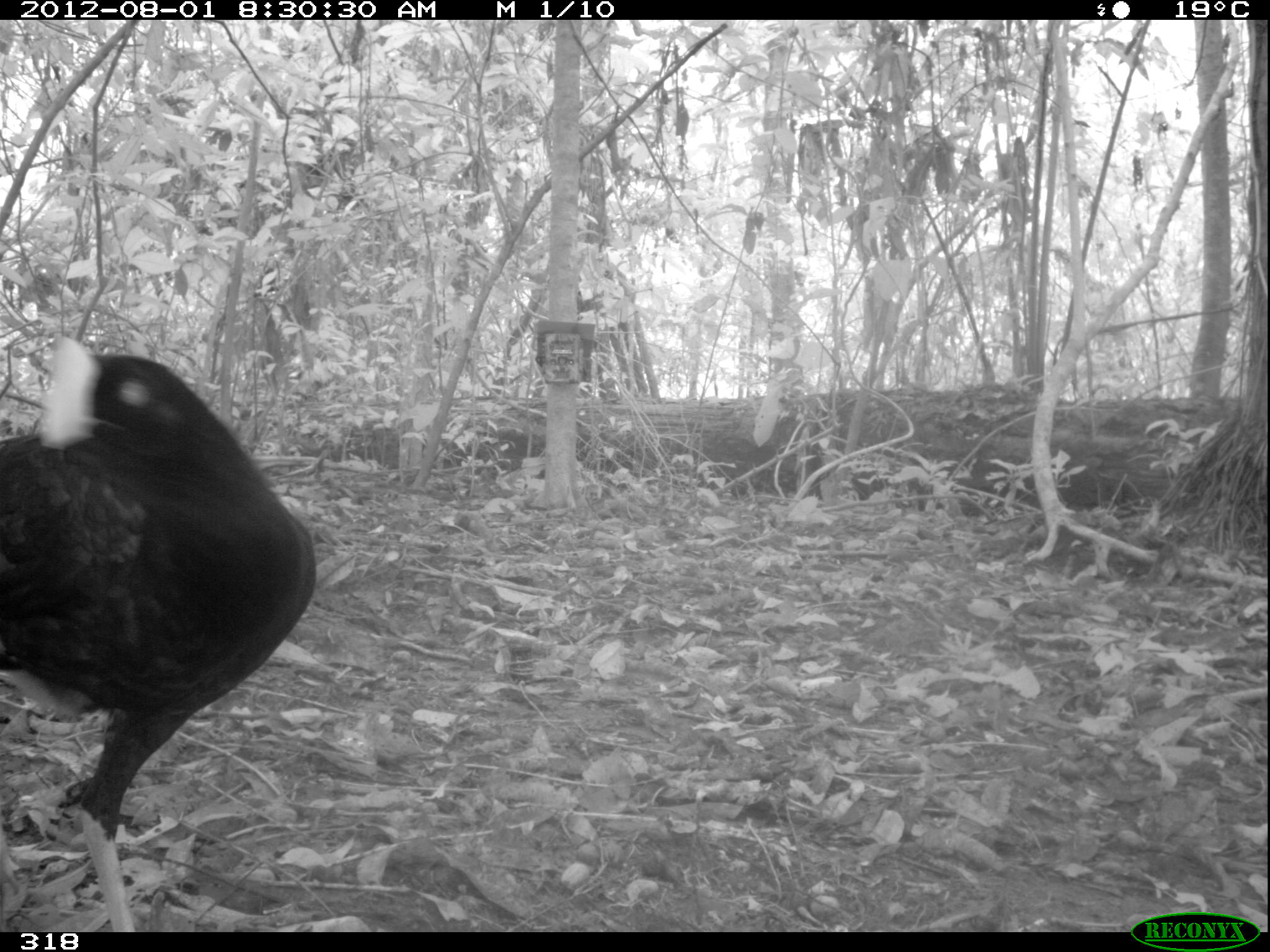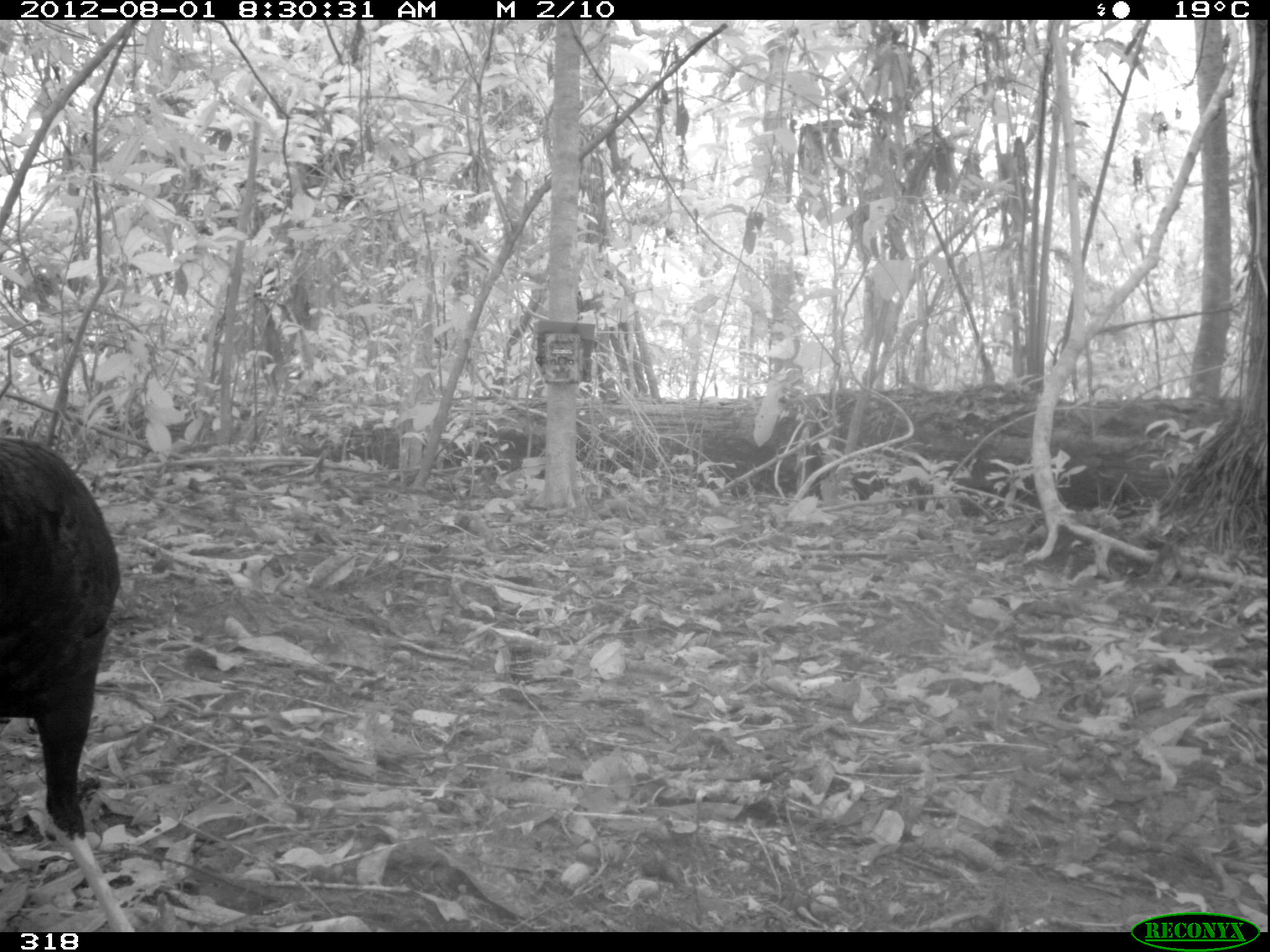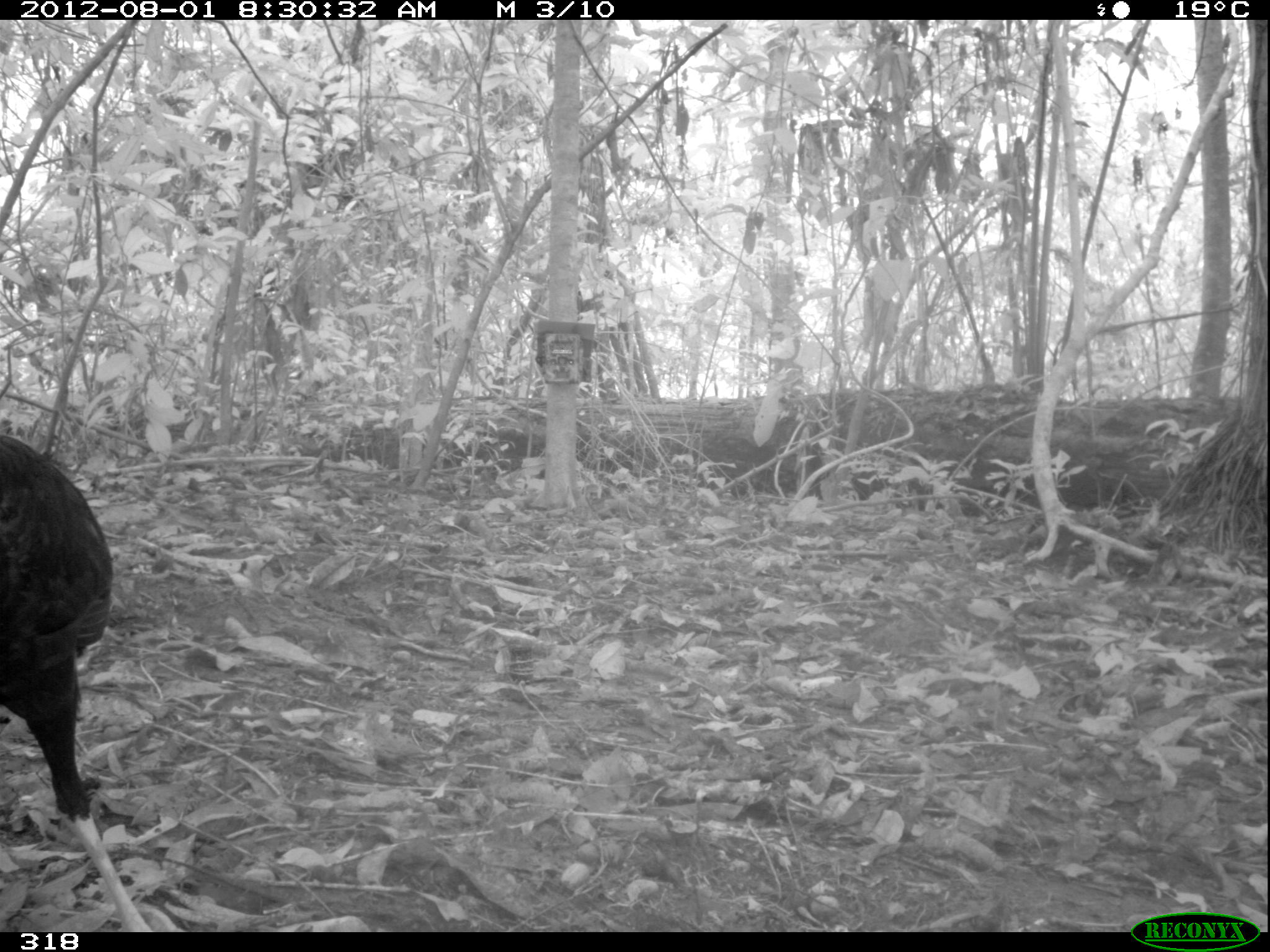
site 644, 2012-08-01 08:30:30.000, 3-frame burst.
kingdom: Animalia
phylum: Chordata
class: Aves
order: Galliformes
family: Cracidae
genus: Mitu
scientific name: Mitu tuberosum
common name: razor-billed curassow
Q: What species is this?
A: Mitu tuberosum (razor-billed curassow).